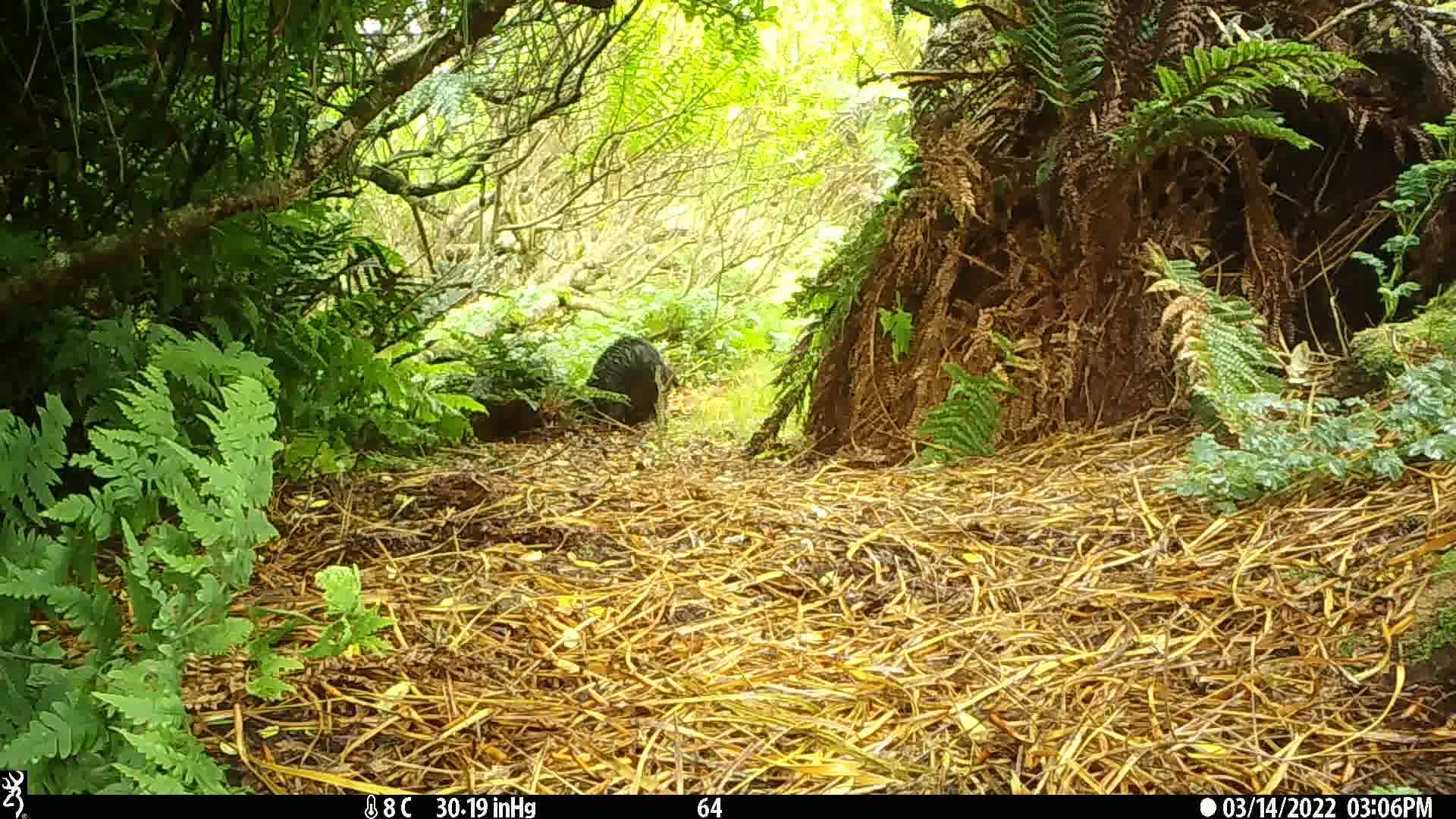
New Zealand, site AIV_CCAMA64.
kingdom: Animalia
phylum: Chordata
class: Mammalia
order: Artiodactyla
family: Suidae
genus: Sus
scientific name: Sus scrofa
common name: pig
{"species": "pig (Sus scrofa)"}